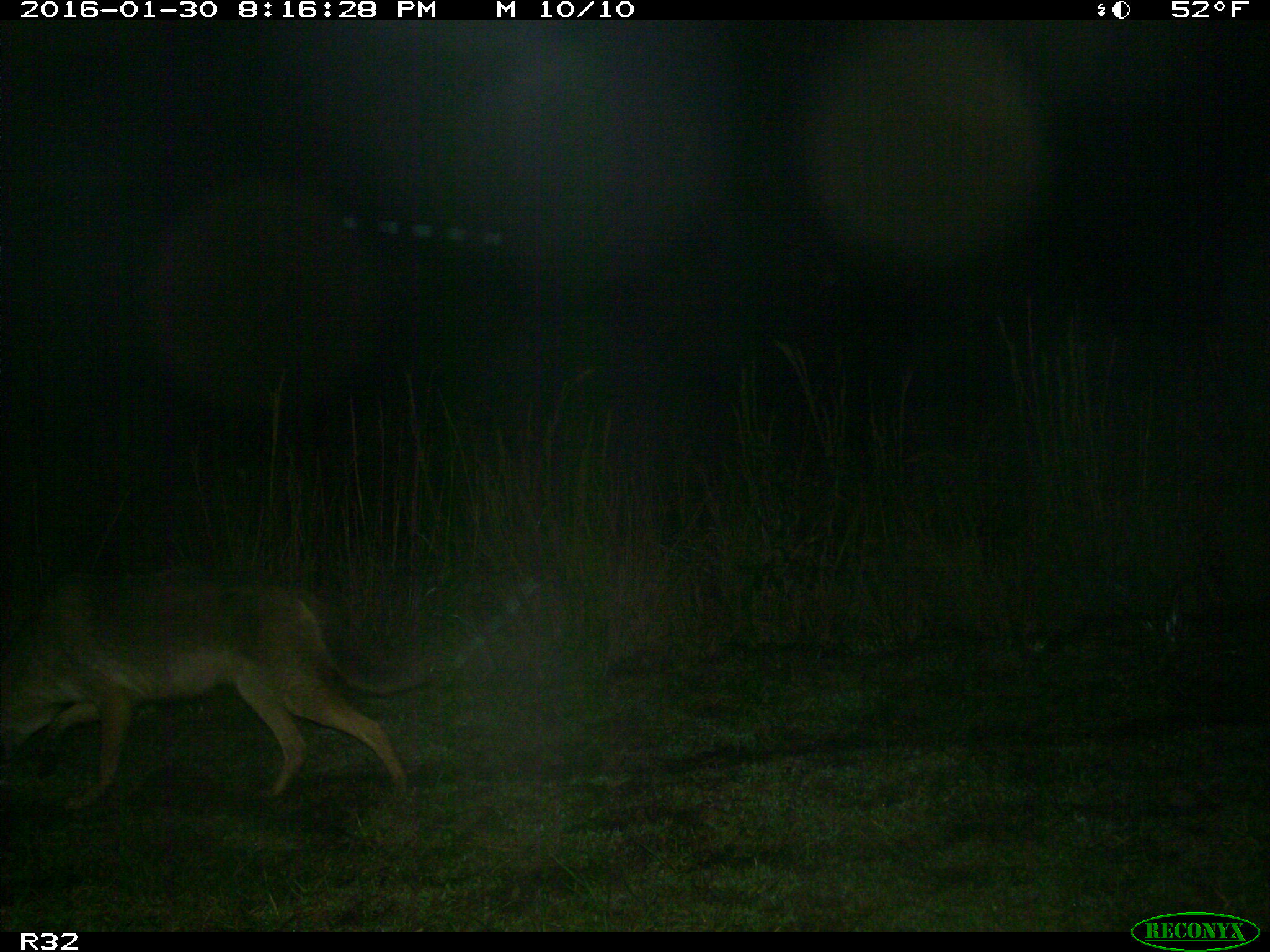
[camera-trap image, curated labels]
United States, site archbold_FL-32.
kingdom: Animalia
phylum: Chordata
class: Mammalia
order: Carnivora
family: Canidae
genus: Canis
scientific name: Canis latrans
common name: coyote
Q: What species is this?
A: Canis latrans (coyote).